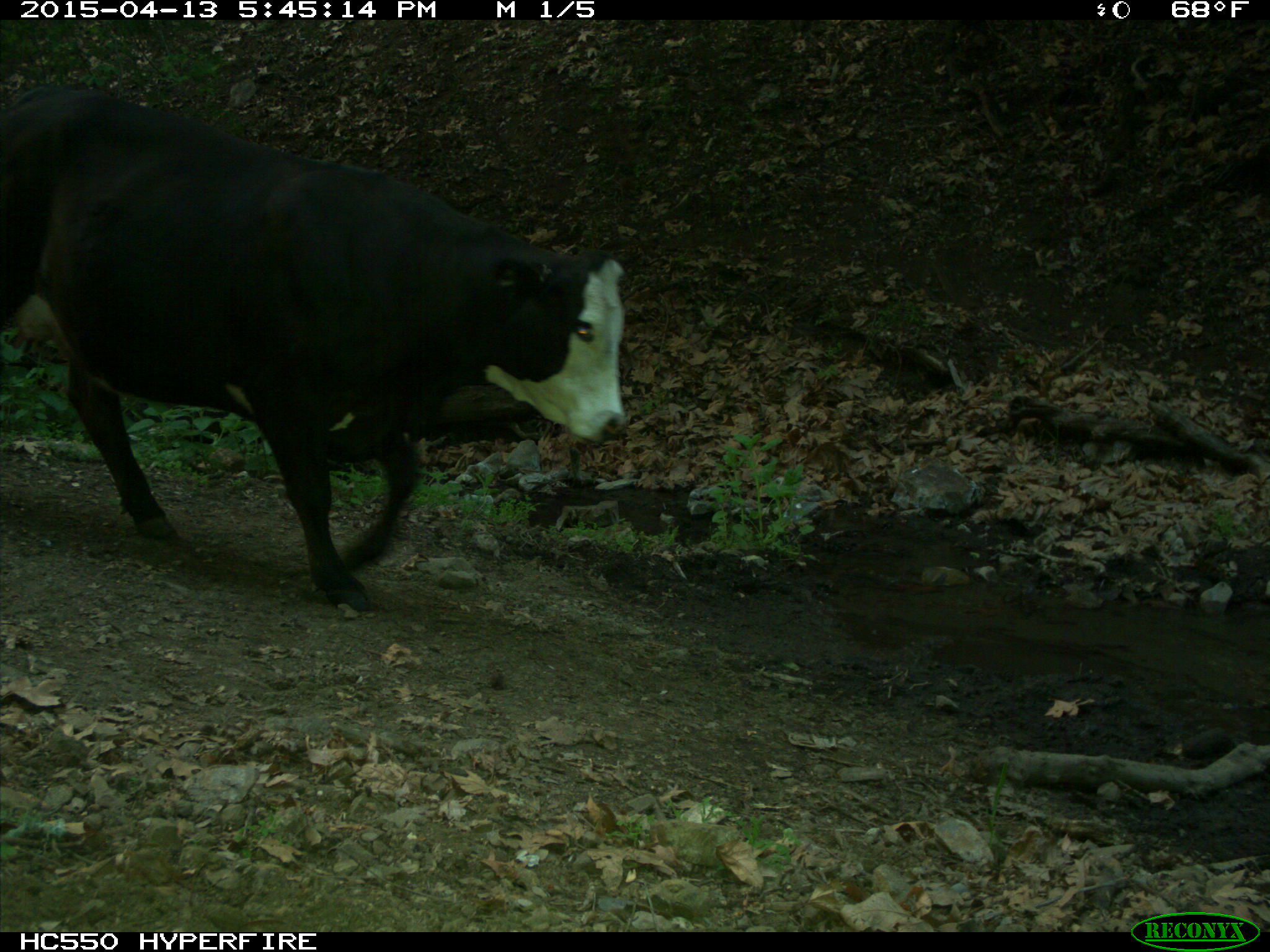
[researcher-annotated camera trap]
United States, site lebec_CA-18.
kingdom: Animalia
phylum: Chordata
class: Mammalia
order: Artiodactyla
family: Bovidae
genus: Bos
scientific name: Bos taurus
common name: domestic cow